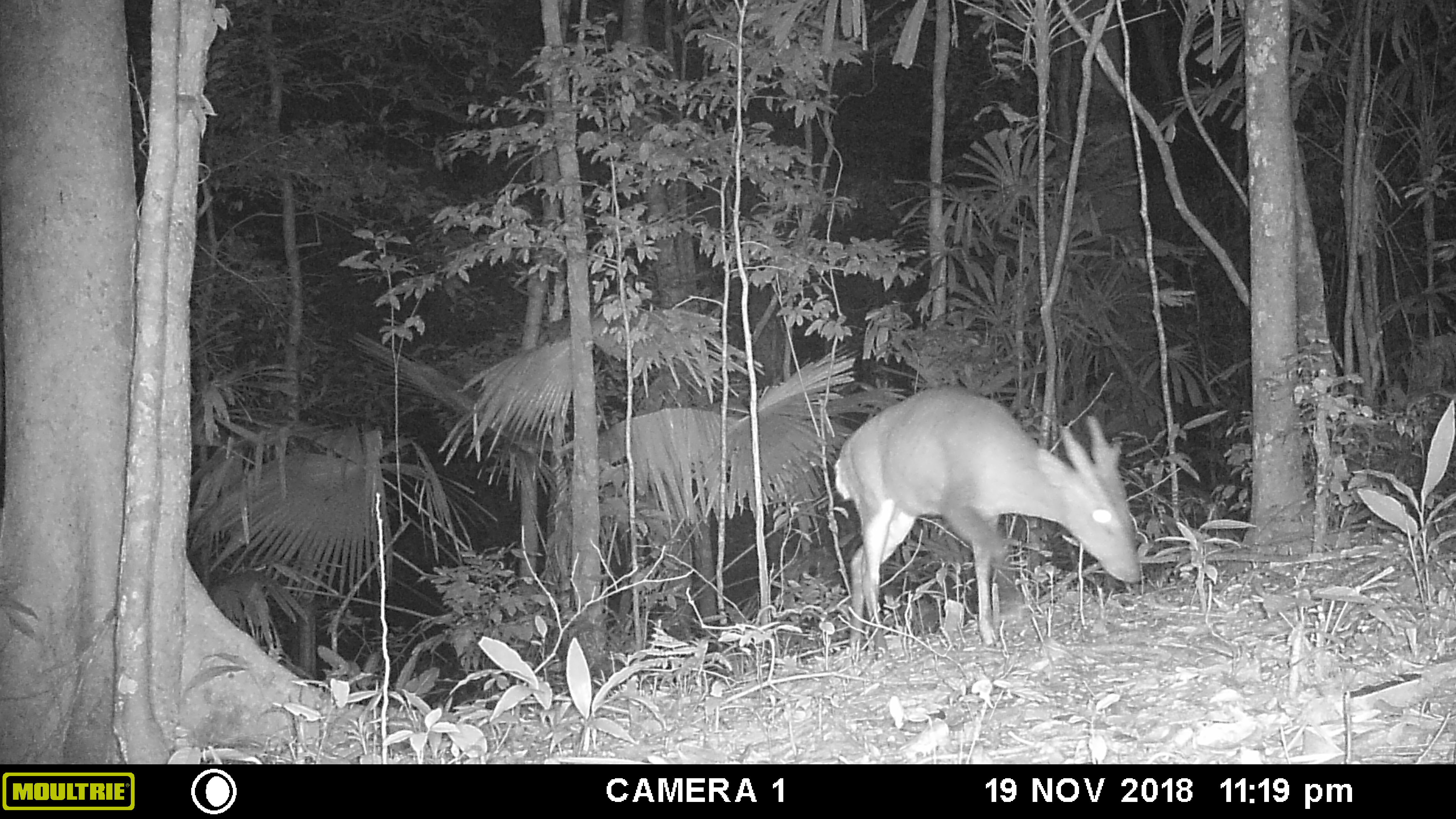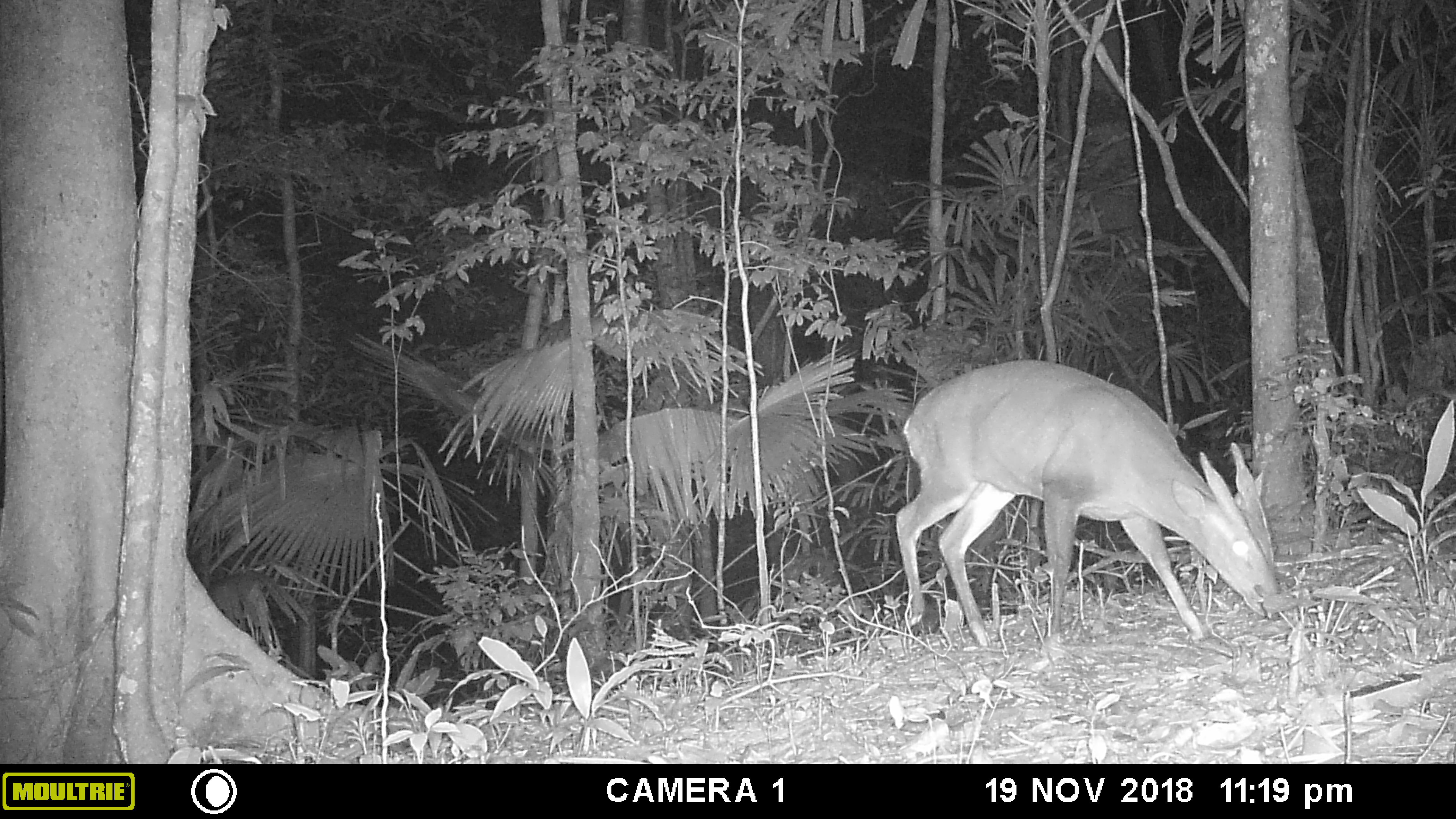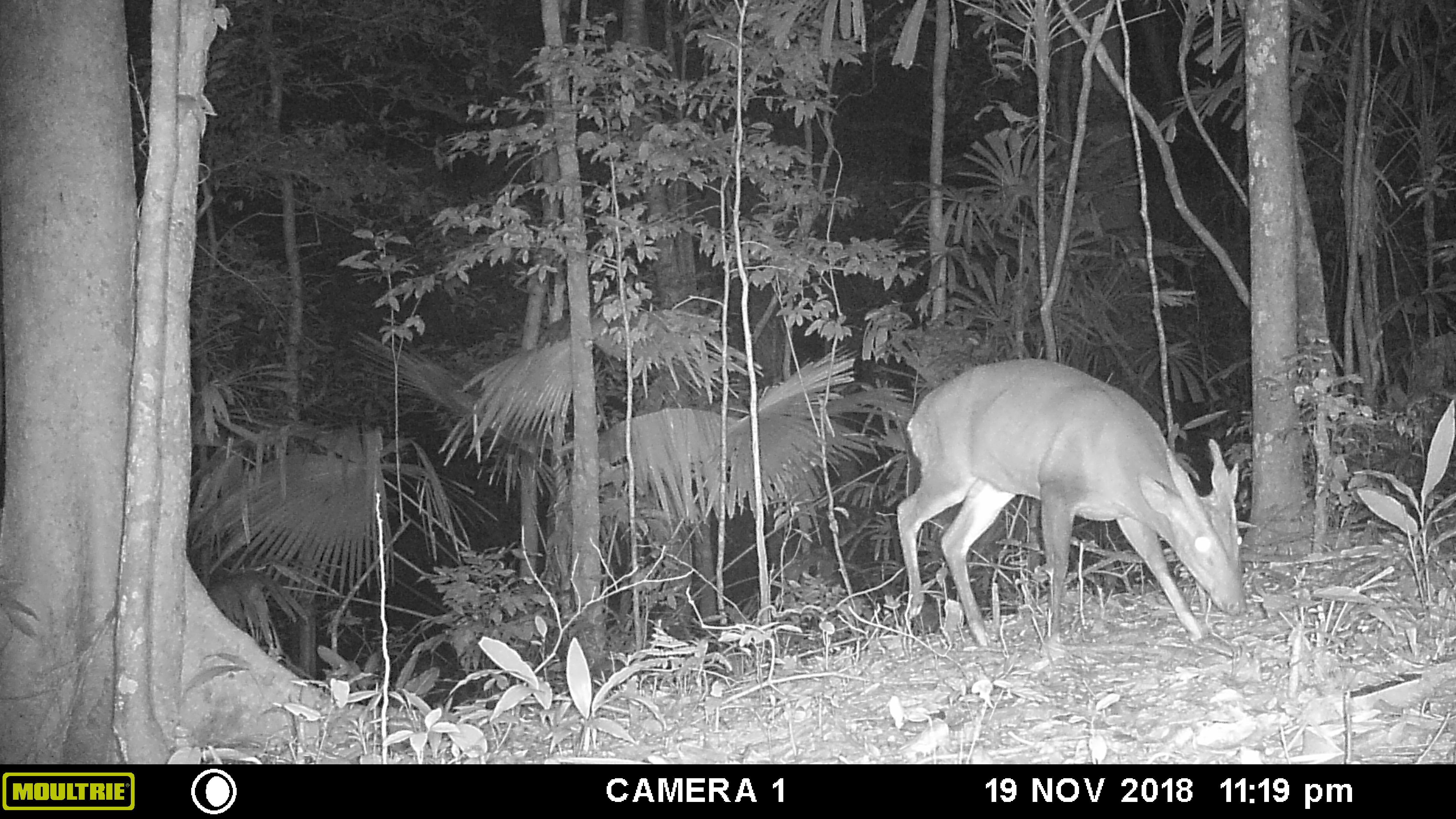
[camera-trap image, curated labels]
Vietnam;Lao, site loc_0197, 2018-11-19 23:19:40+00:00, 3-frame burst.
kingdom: Animalia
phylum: Chordata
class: Mammalia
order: Artiodactyla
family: Cervidae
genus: Muntiacus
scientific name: Muntiacus vuquangensis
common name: large-antlered muntjac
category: large antlered muntjac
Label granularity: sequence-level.